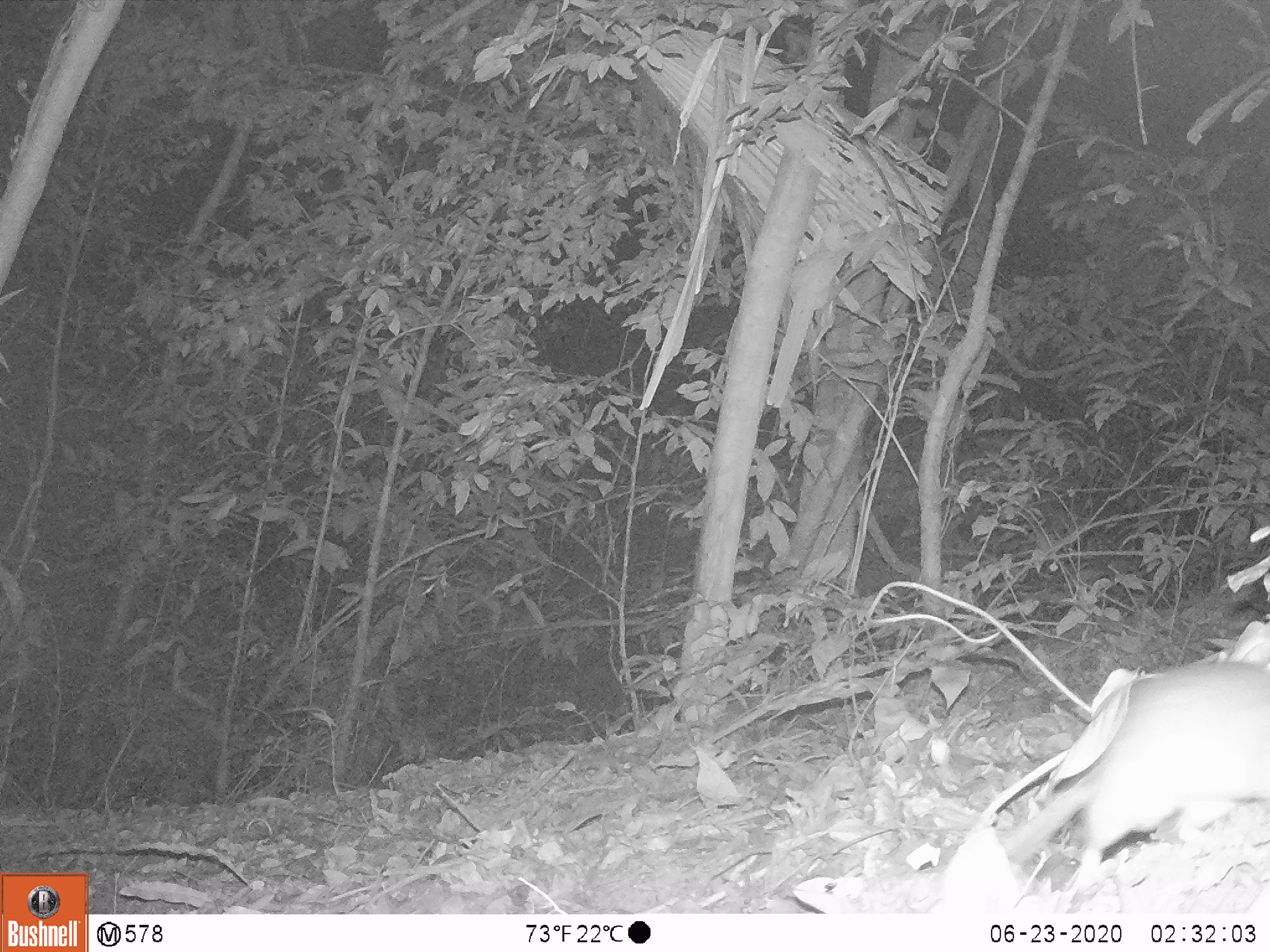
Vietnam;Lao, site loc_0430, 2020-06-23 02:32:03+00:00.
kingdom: Animalia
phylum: Chordata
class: Mammalia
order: Rodentia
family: Muridae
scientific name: Muridae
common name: old-world mice and rats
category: unidentified murid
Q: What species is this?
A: Unidentified murid (old-world mice and rats) (Muridae).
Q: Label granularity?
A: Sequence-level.